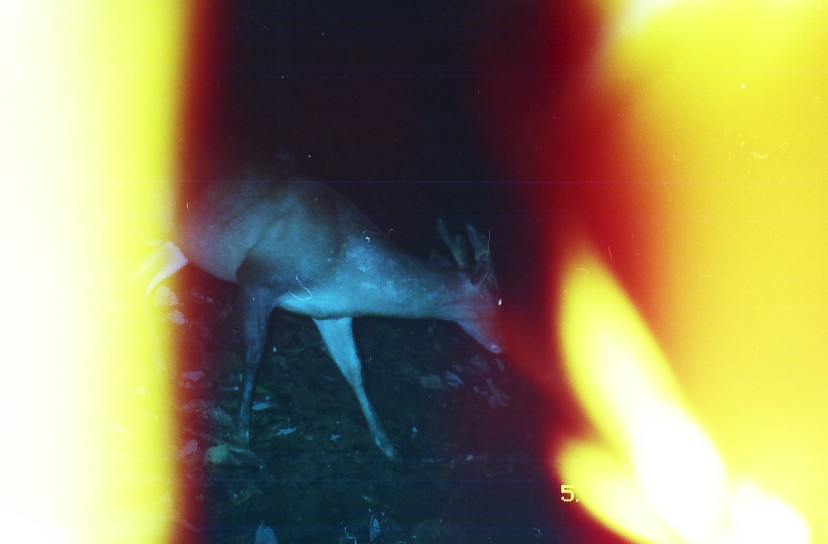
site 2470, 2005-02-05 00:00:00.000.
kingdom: Animalia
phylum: Chordata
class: Mammalia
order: Artiodactyla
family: Cervidae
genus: Muntiacus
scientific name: Muntiacus muntjak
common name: southern red muntjac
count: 1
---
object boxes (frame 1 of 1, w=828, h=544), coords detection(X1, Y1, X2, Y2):
muntiacus muntjak: detection(178, 150, 509, 462)